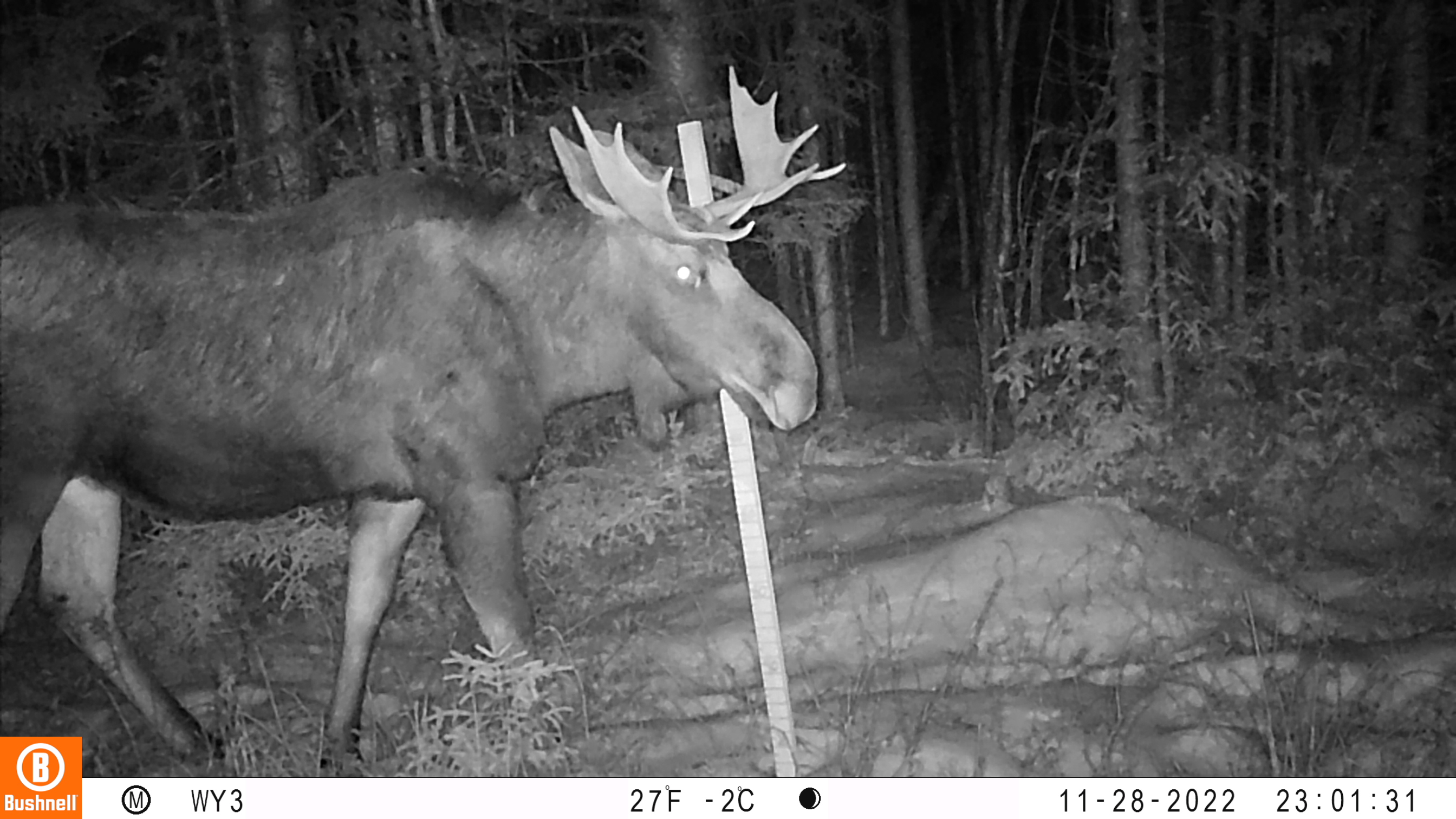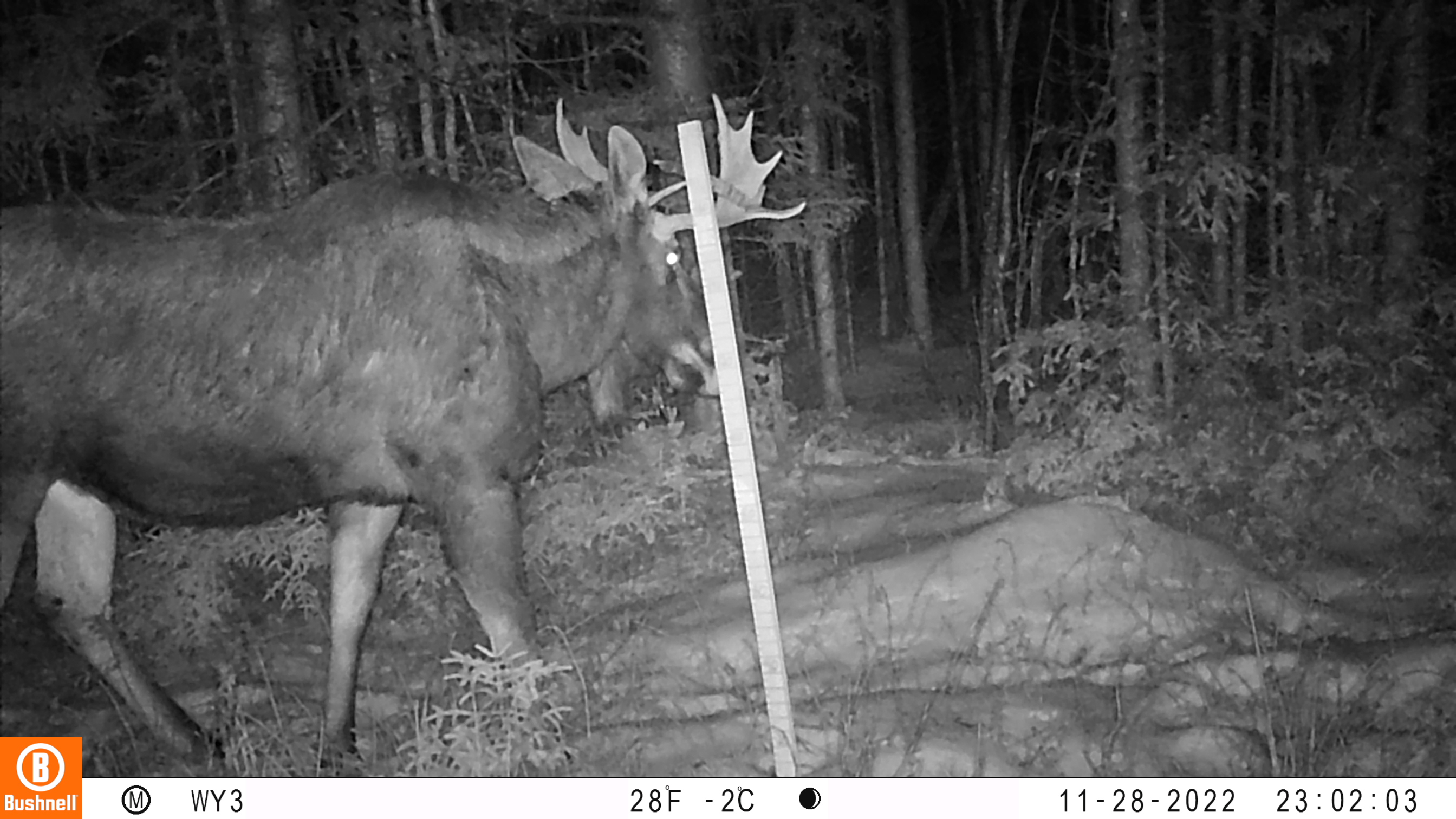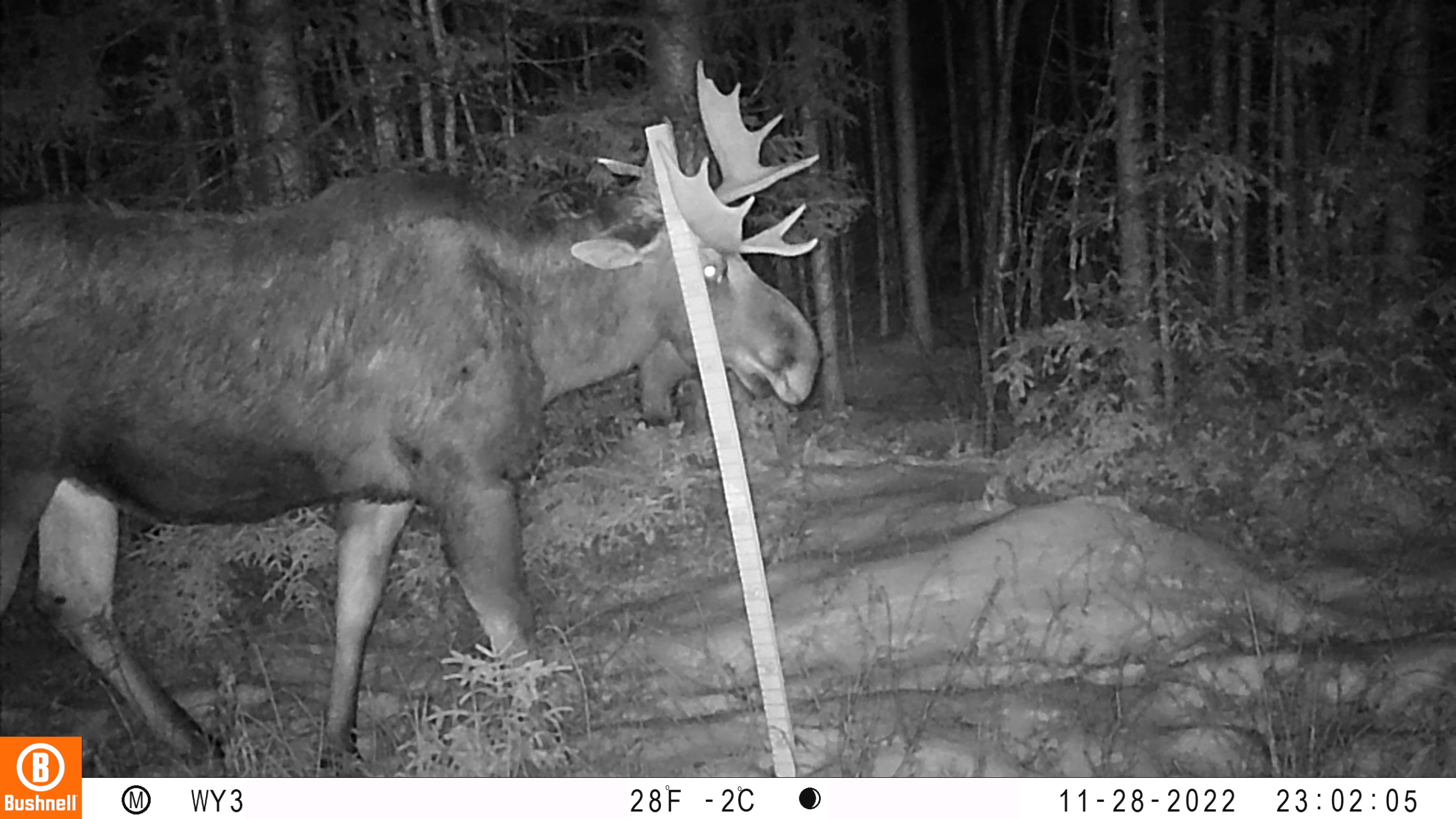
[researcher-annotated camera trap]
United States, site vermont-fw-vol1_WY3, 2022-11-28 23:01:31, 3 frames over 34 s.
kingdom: Animalia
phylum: Chordata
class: Mammalia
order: Artiodactyla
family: Cervidae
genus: Alces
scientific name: Alces alces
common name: moose